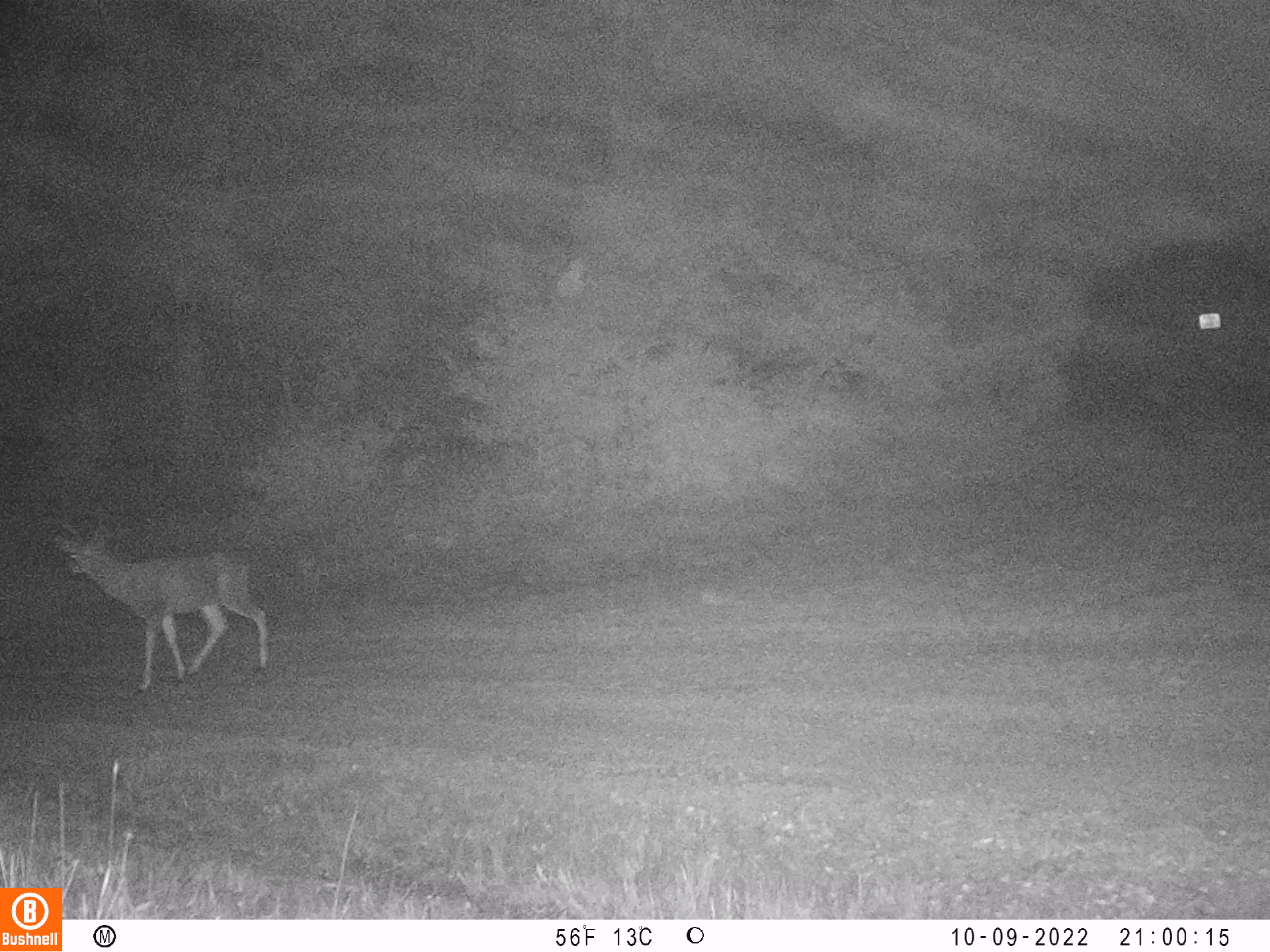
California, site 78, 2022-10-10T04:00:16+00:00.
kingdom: Animalia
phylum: Chordata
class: Mammalia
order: Artiodactyla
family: Cervidae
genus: Odocoileus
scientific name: Odocoileus hemionus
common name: mule deer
Mule deer (Odocoileus hemionus).